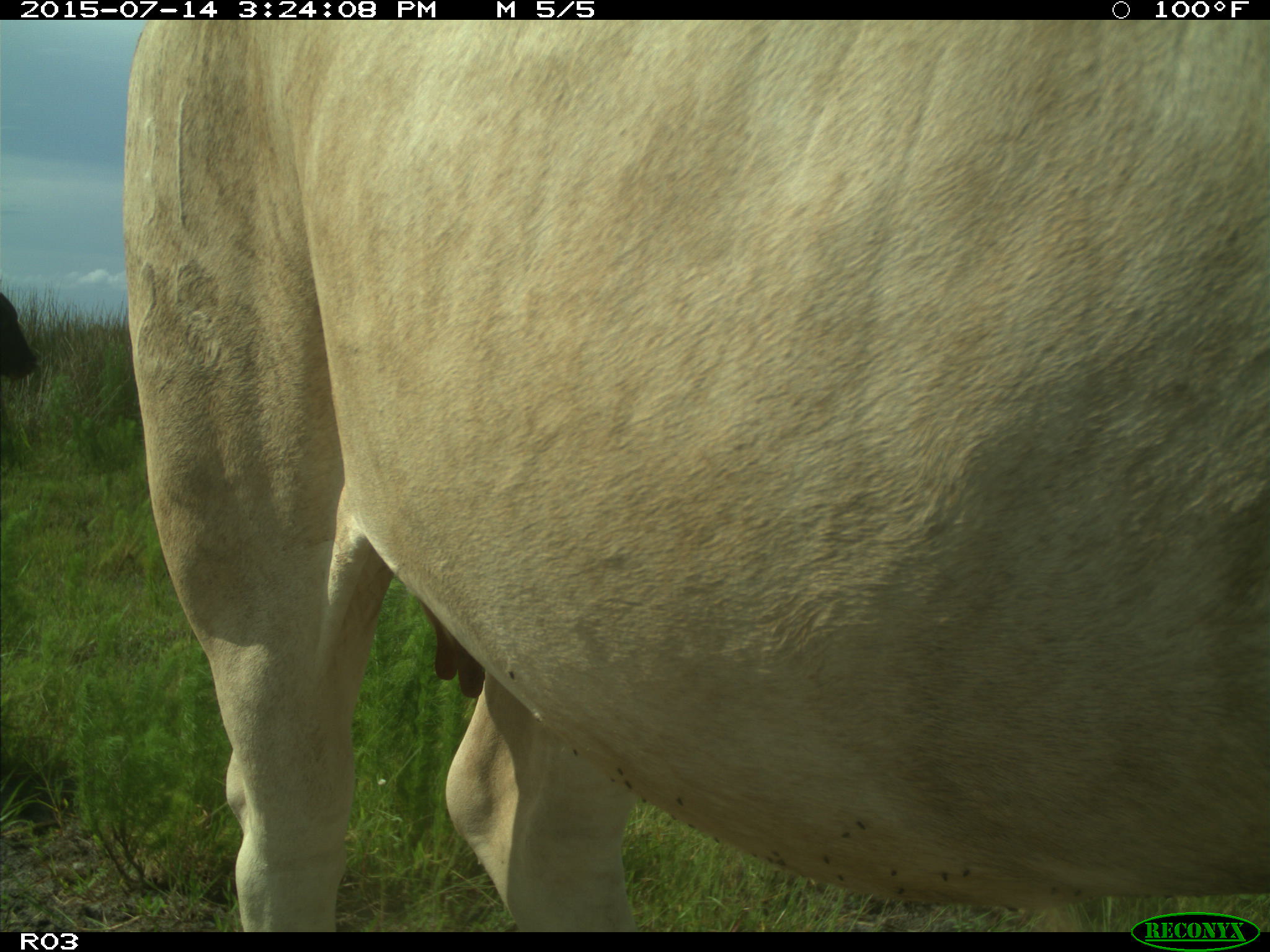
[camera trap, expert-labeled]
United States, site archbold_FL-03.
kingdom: Animalia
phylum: Chordata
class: Mammalia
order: Artiodactyla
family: Bovidae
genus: Bos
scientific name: Bos taurus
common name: domestic cow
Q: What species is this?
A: Bos taurus (domestic cow).